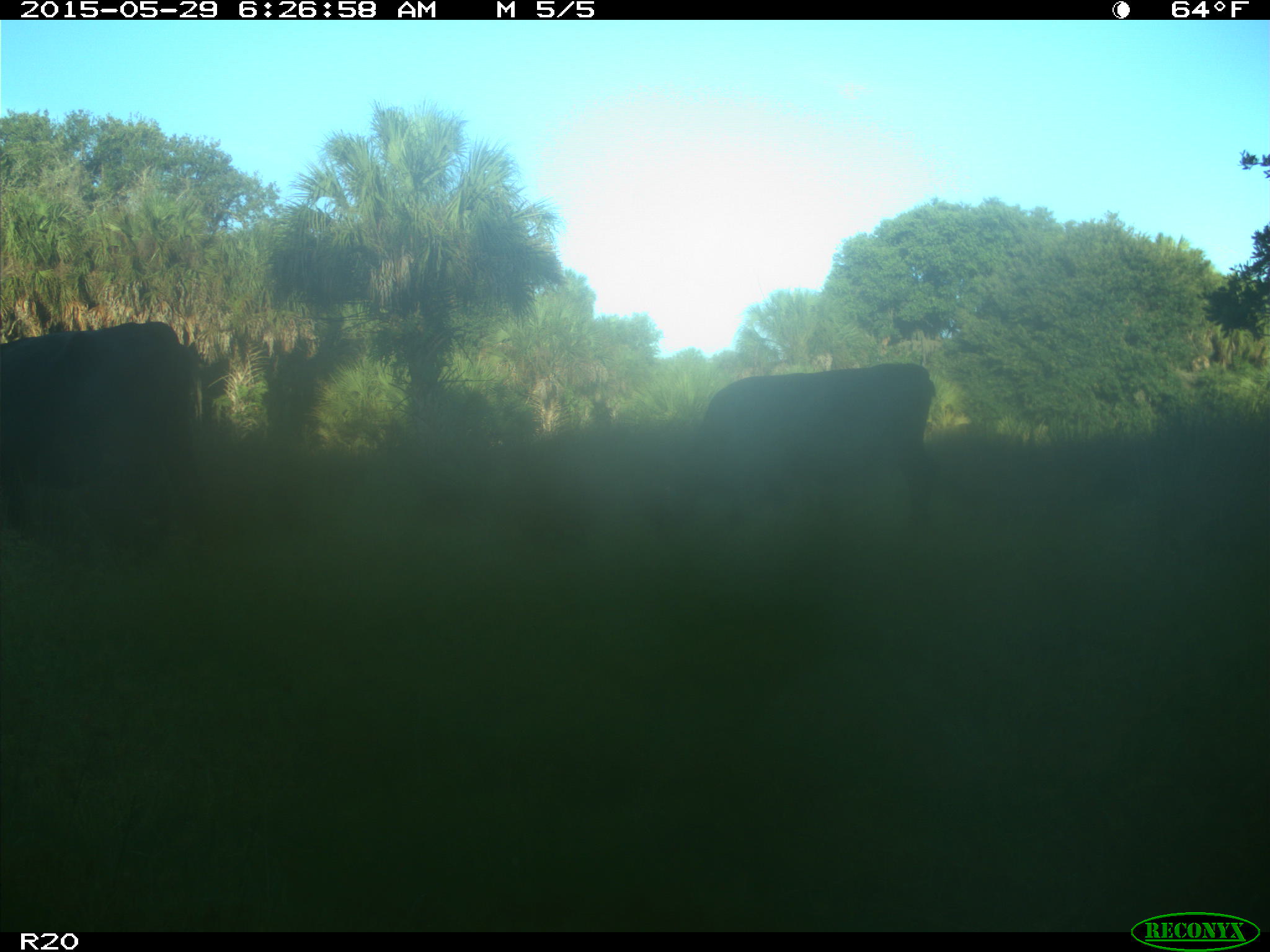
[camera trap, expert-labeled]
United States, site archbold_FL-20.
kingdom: Animalia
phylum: Chordata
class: Mammalia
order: Artiodactyla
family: Bovidae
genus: Bos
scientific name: Bos taurus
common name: domestic cow